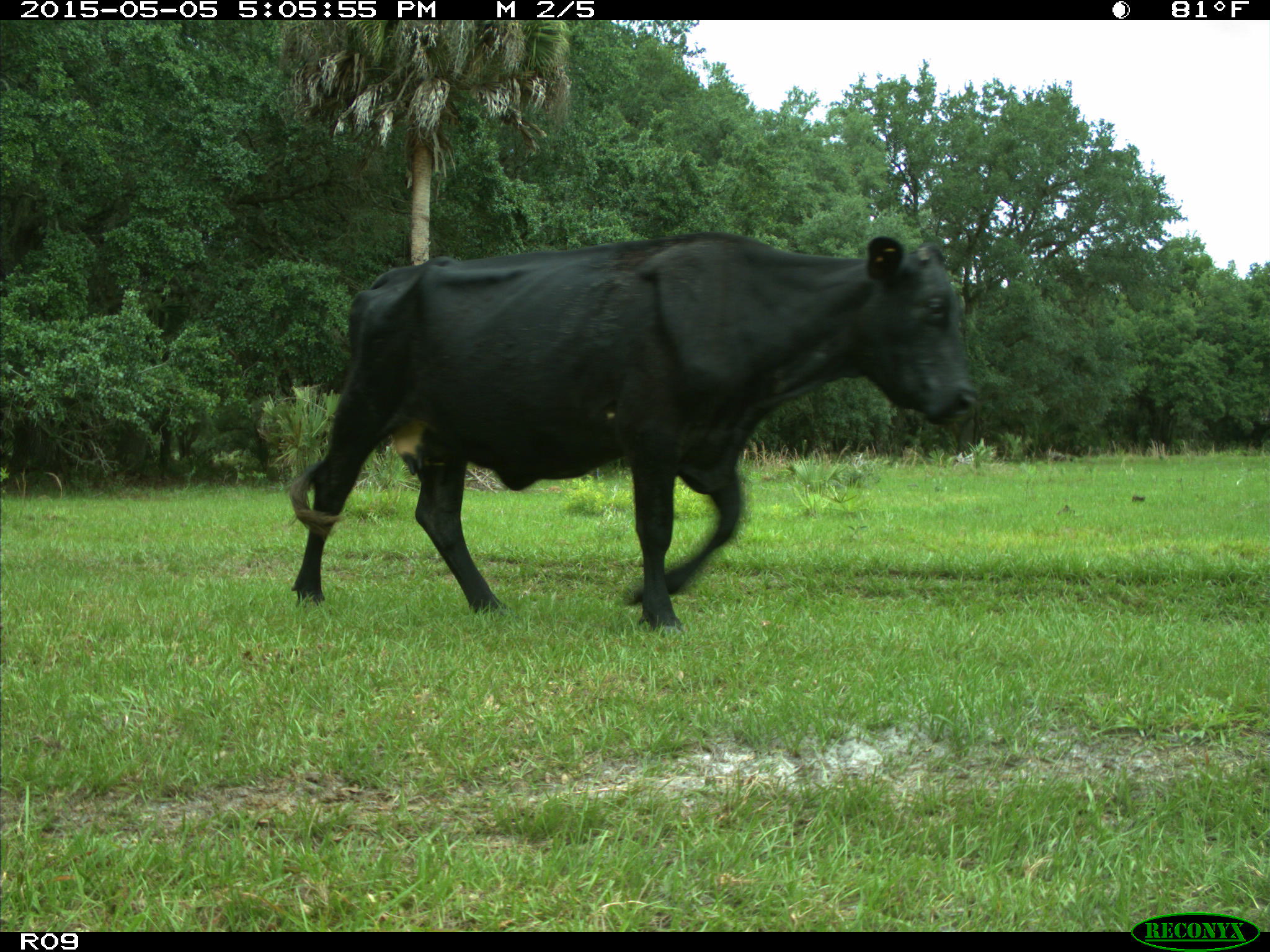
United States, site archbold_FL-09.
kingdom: Animalia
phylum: Chordata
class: Mammalia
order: Artiodactyla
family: Bovidae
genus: Bos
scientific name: Bos taurus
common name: domestic cow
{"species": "Bos taurus (domestic cow)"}